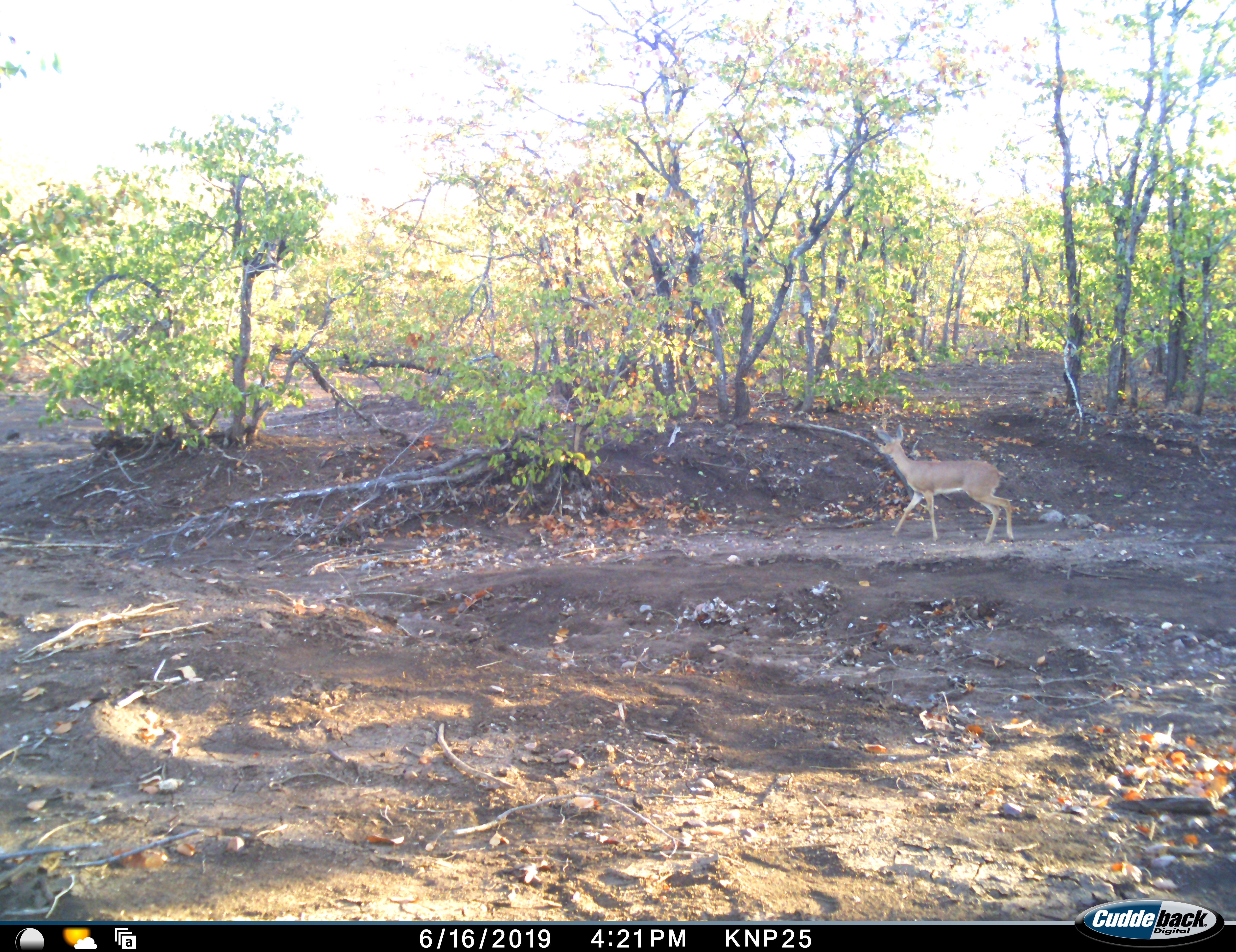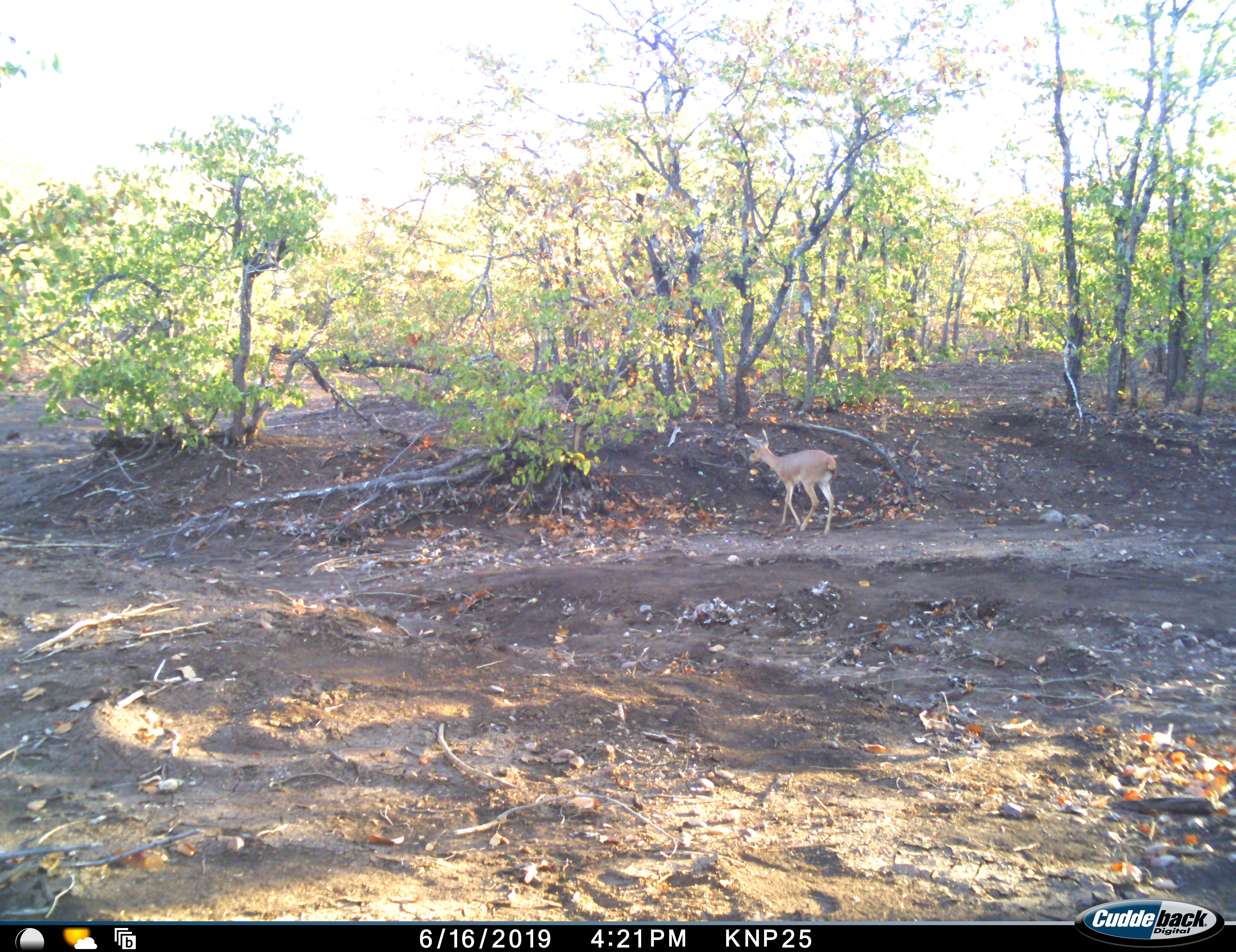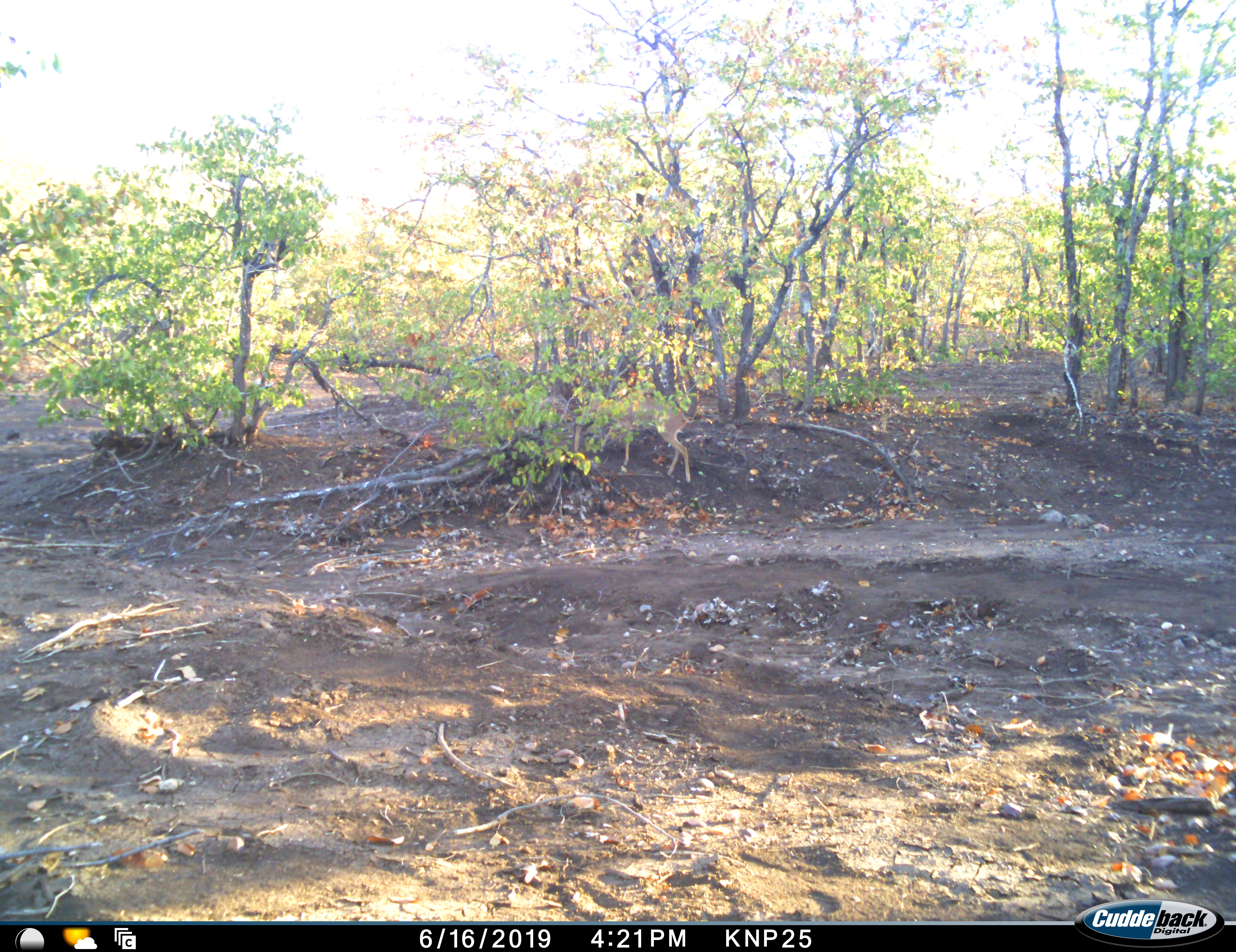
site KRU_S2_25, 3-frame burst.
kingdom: Animalia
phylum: Chordata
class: Mammalia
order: Artiodactyla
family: Bovidae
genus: Ourebia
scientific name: Ourebia ourebi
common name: oribi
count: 1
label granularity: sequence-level